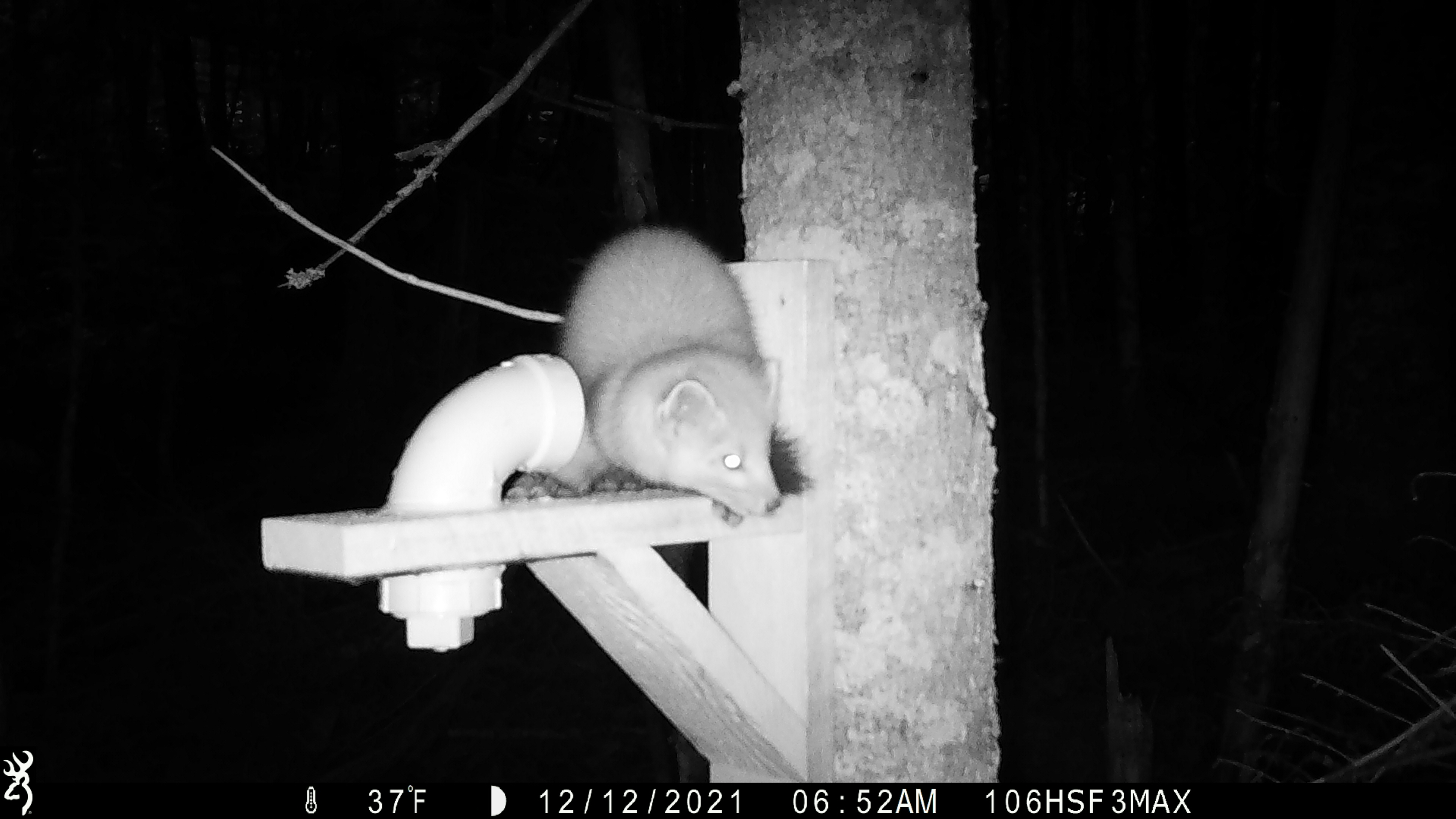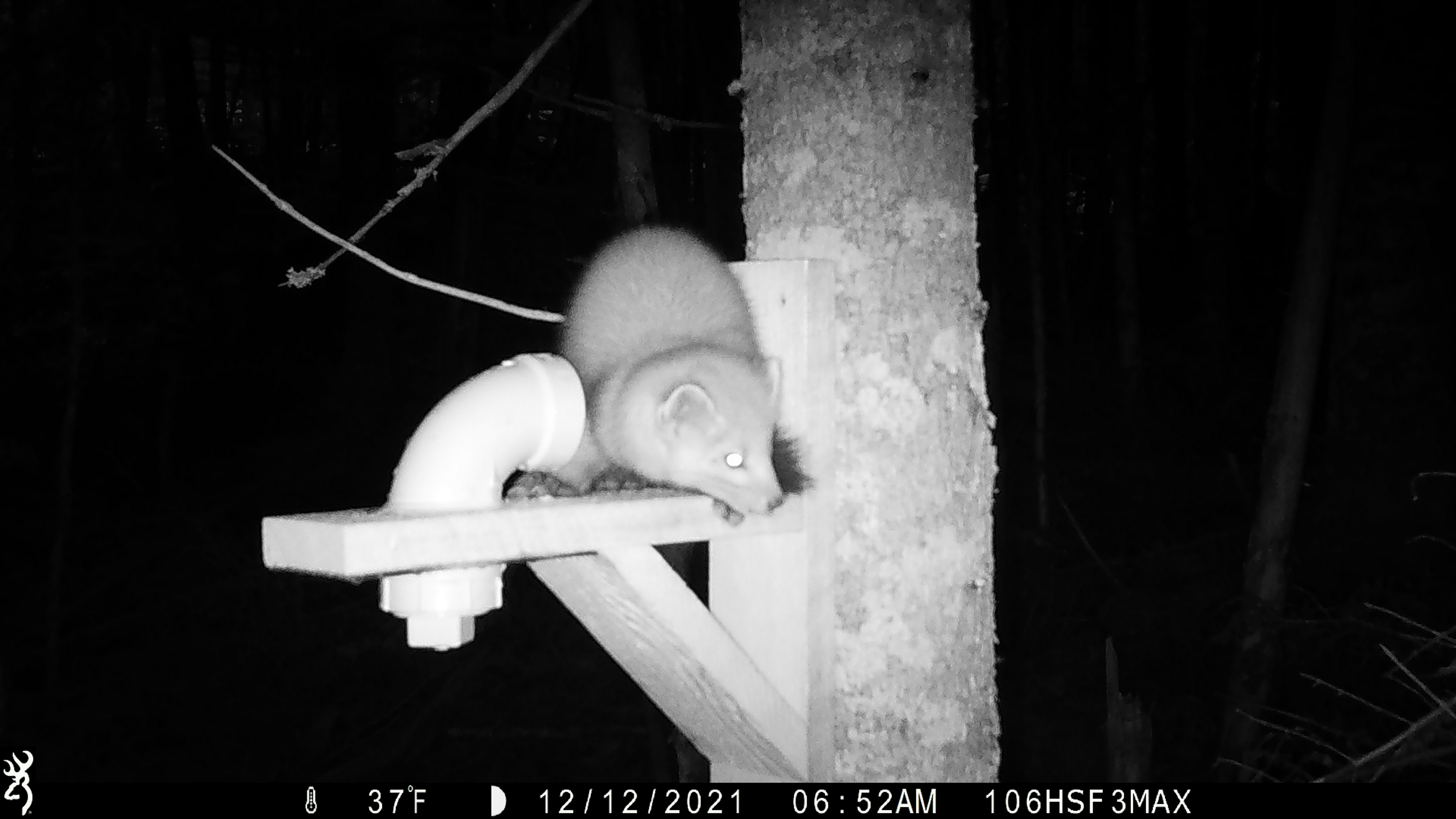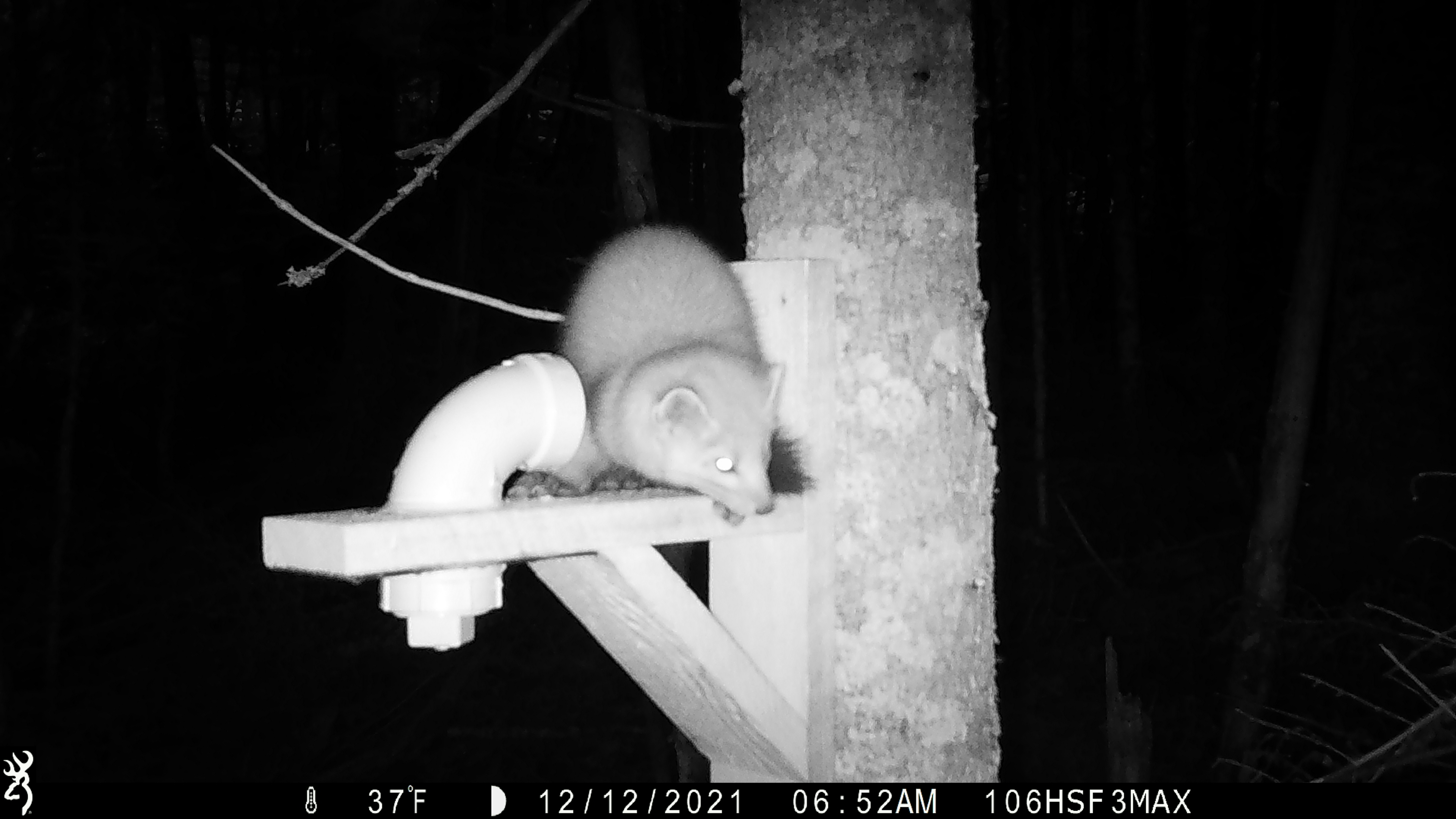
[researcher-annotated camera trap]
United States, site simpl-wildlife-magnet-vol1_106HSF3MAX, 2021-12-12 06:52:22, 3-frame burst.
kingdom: Animalia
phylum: Chordata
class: Mammalia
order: Carnivora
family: Mustelidae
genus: Martes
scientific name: Martes americana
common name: american marten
American marten (Martes americana).